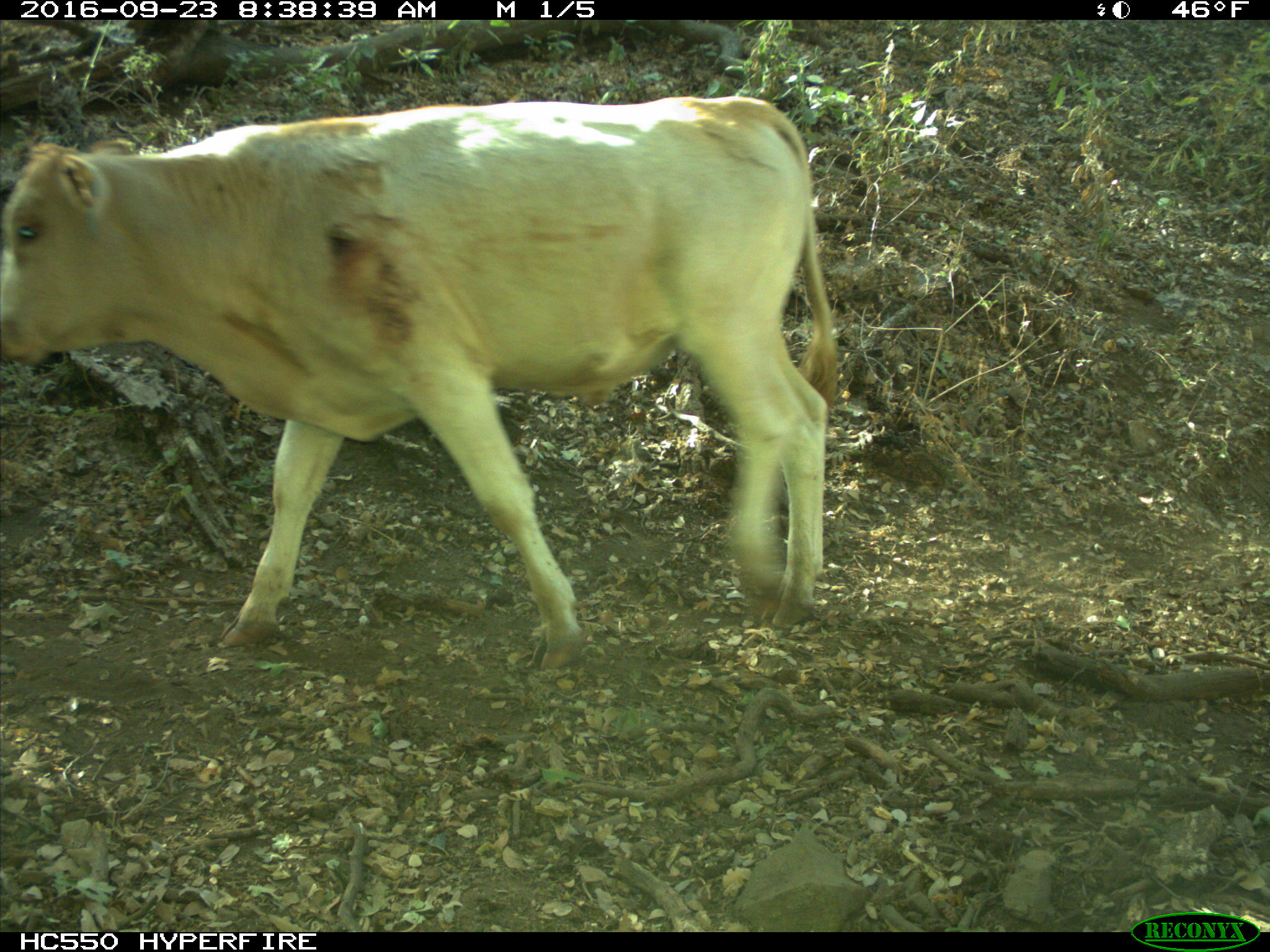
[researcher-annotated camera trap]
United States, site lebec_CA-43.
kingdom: Animalia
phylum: Chordata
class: Mammalia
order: Artiodactyla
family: Bovidae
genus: Bos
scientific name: Bos taurus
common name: domestic cow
Bos taurus (domestic cow).